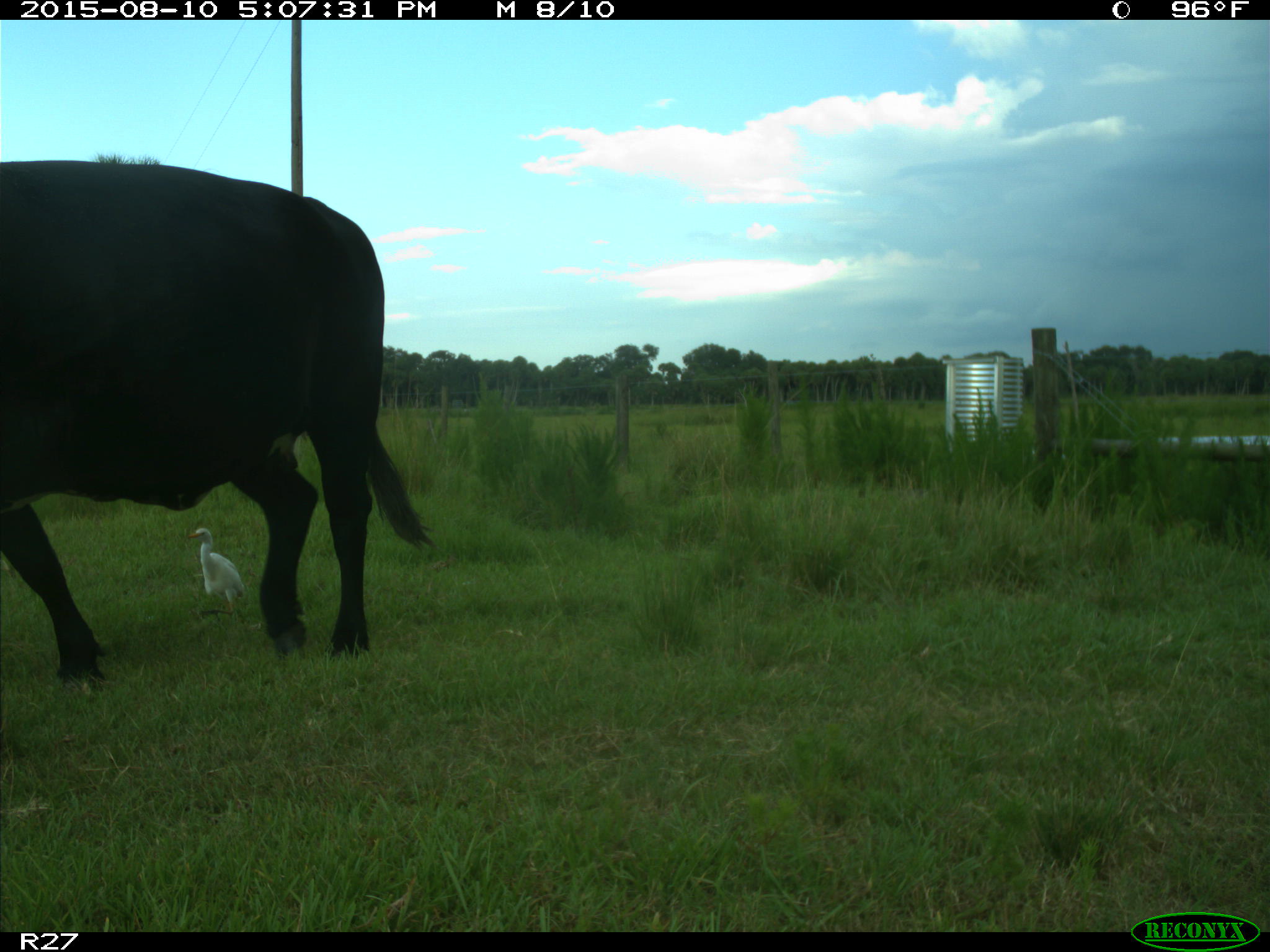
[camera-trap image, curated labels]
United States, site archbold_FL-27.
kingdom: Animalia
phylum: Chordata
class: Mammalia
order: Artiodactyla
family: Bovidae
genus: Bos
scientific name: Bos taurus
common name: domestic cow